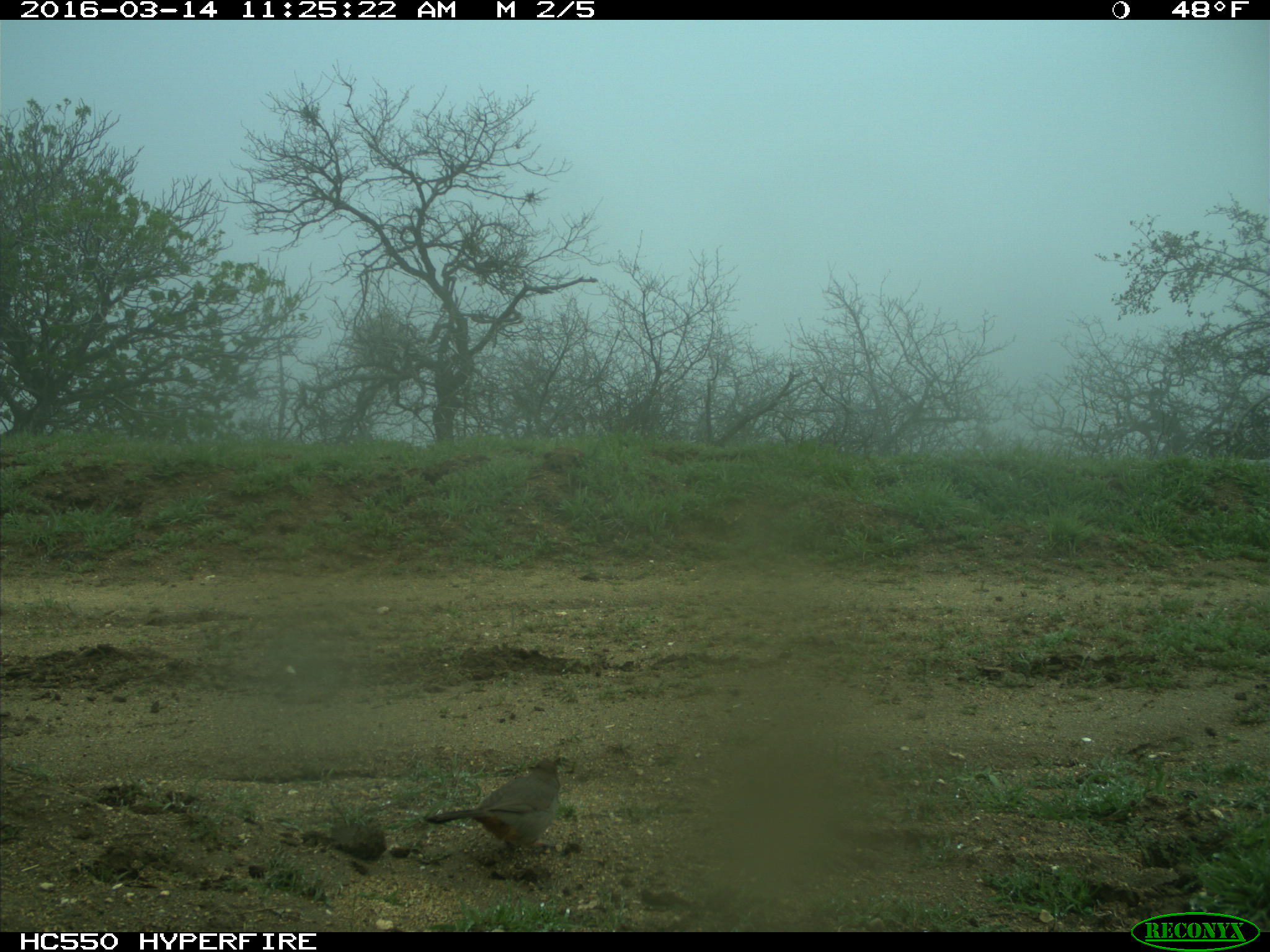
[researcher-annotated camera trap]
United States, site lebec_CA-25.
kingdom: Animalia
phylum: Chordata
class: Aves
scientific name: Aves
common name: birds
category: unidentified bird